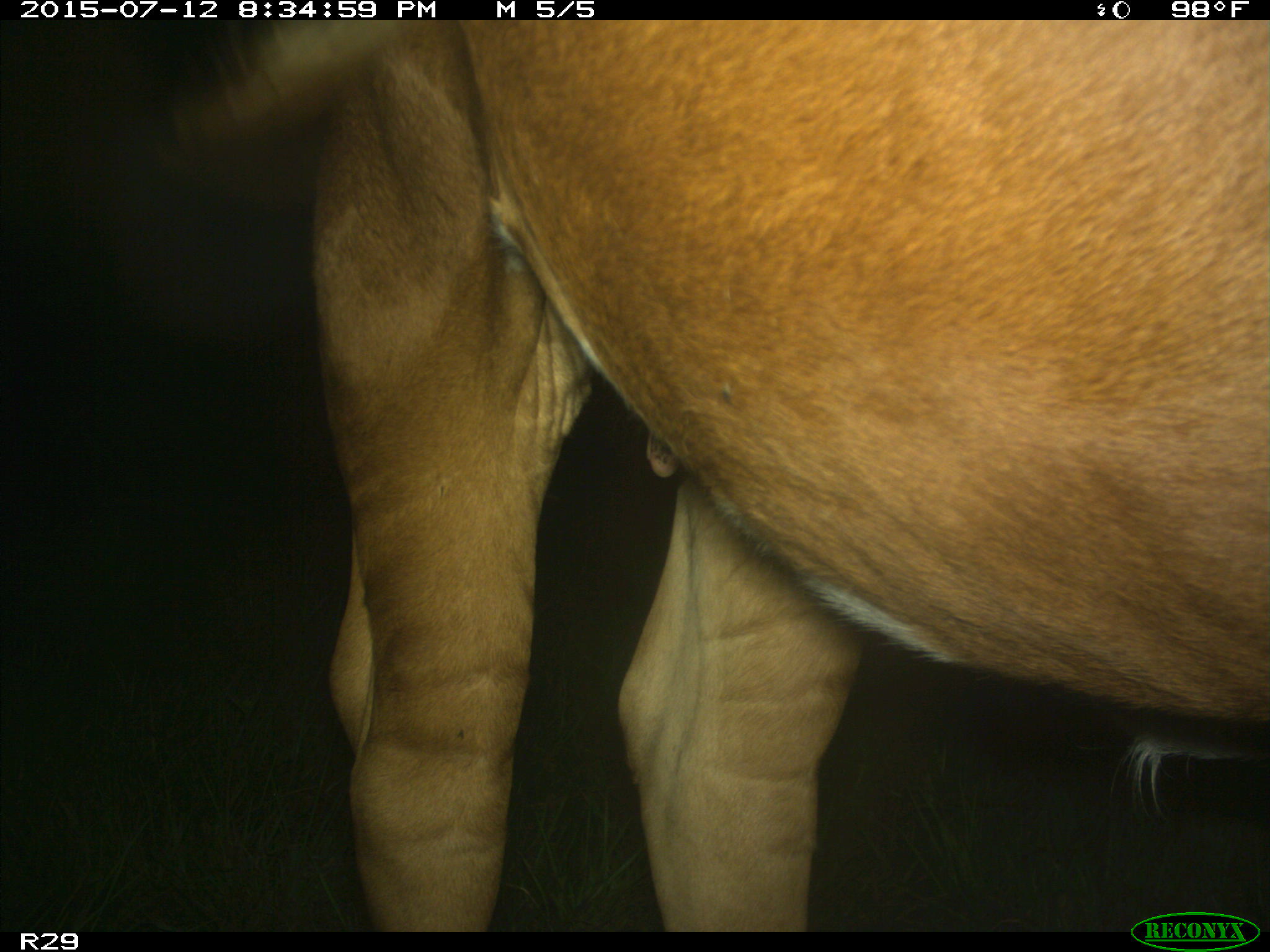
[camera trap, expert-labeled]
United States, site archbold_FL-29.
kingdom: Animalia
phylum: Chordata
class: Mammalia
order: Artiodactyla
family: Bovidae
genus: Bos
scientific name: Bos taurus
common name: domestic cow